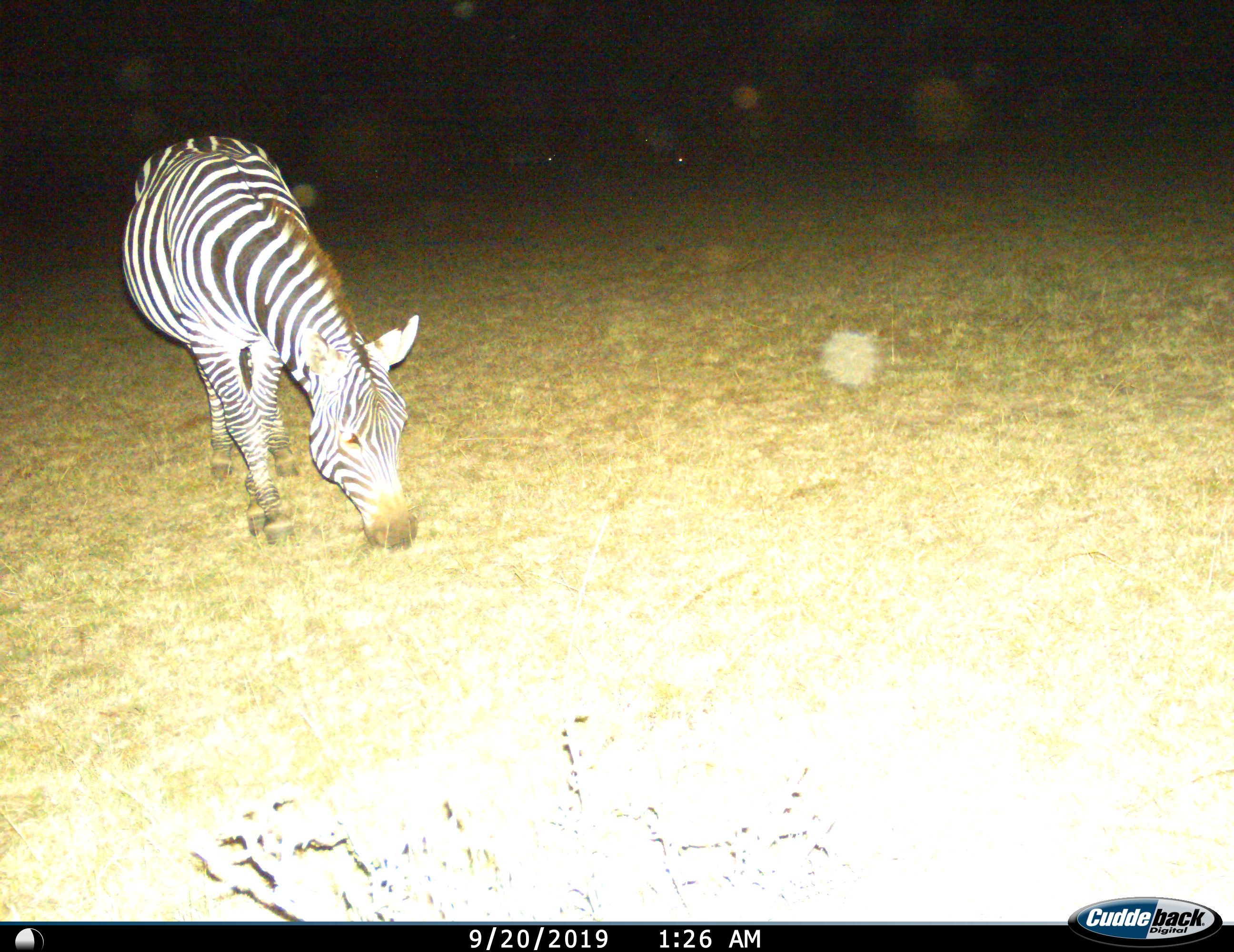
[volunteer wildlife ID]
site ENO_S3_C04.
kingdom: Animalia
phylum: Chordata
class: Mammalia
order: Perissodactyla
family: Equidae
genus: Equus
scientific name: Equus quagga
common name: plains zebra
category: zebraplains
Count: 1.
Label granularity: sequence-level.